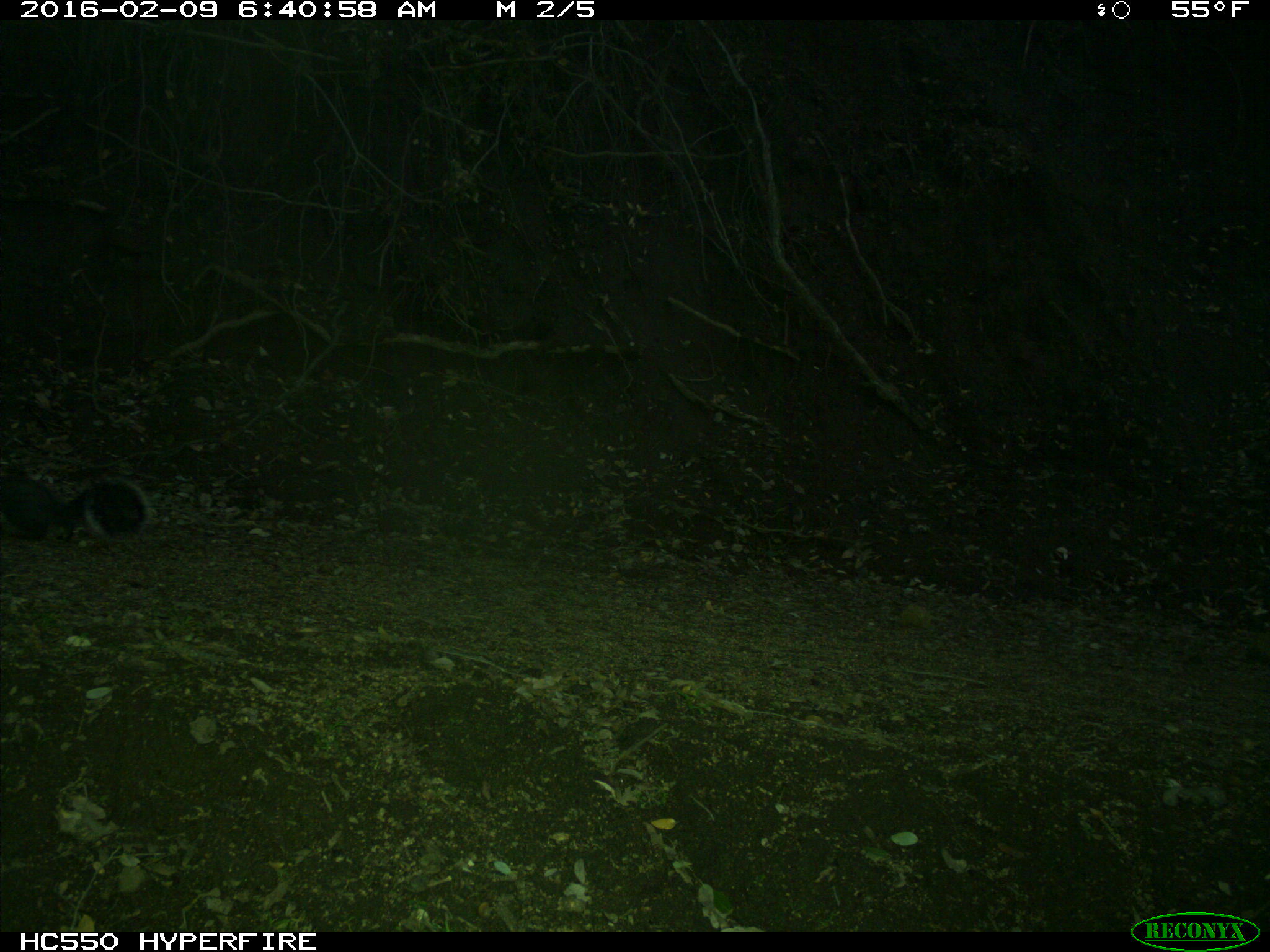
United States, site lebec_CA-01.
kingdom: Animalia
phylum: Chordata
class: Mammalia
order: Rodentia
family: Sciuridae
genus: Sciurus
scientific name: Sciurus carolinensis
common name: eastern gray squirrel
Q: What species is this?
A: Sciurus carolinensis (eastern gray squirrel).